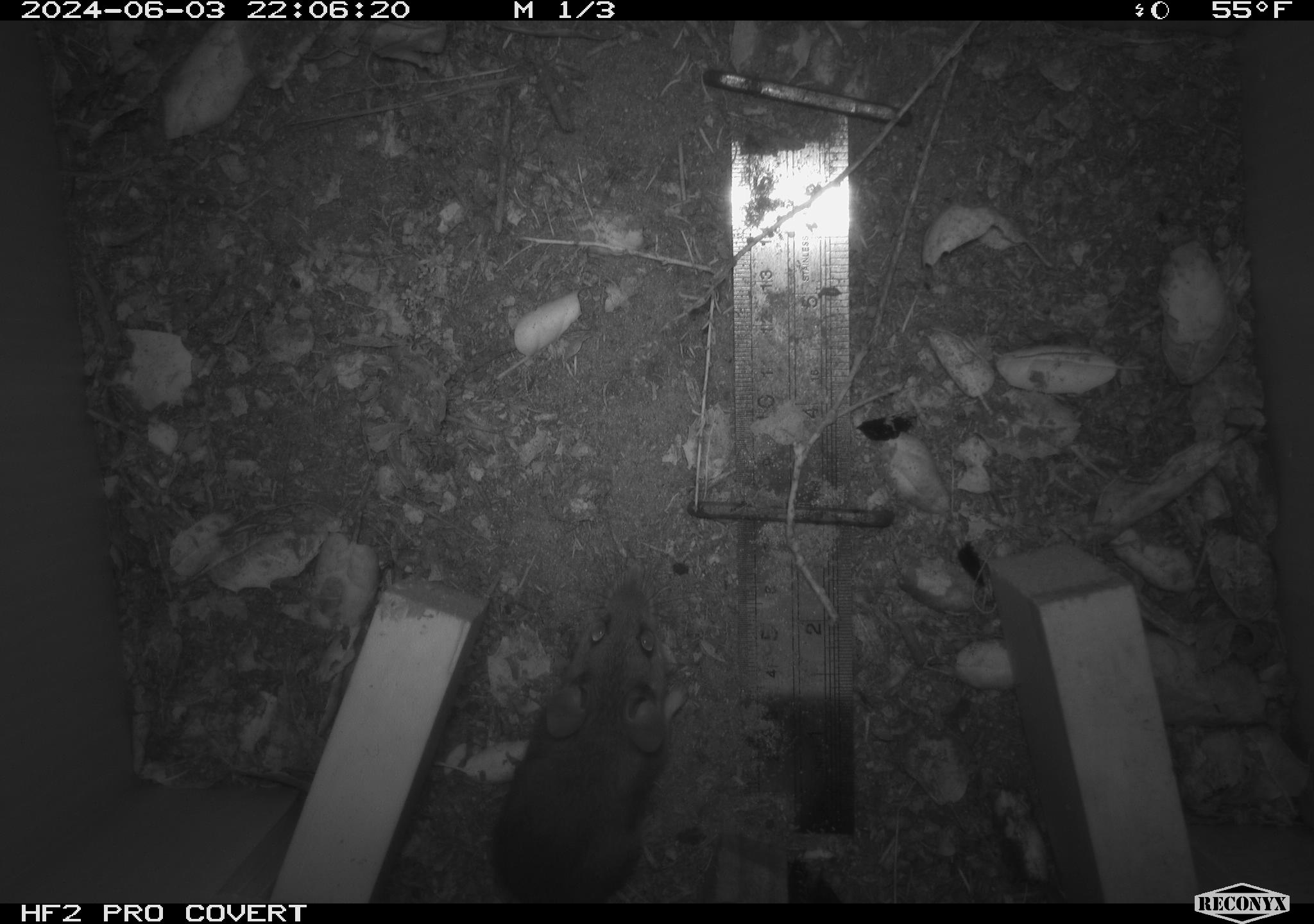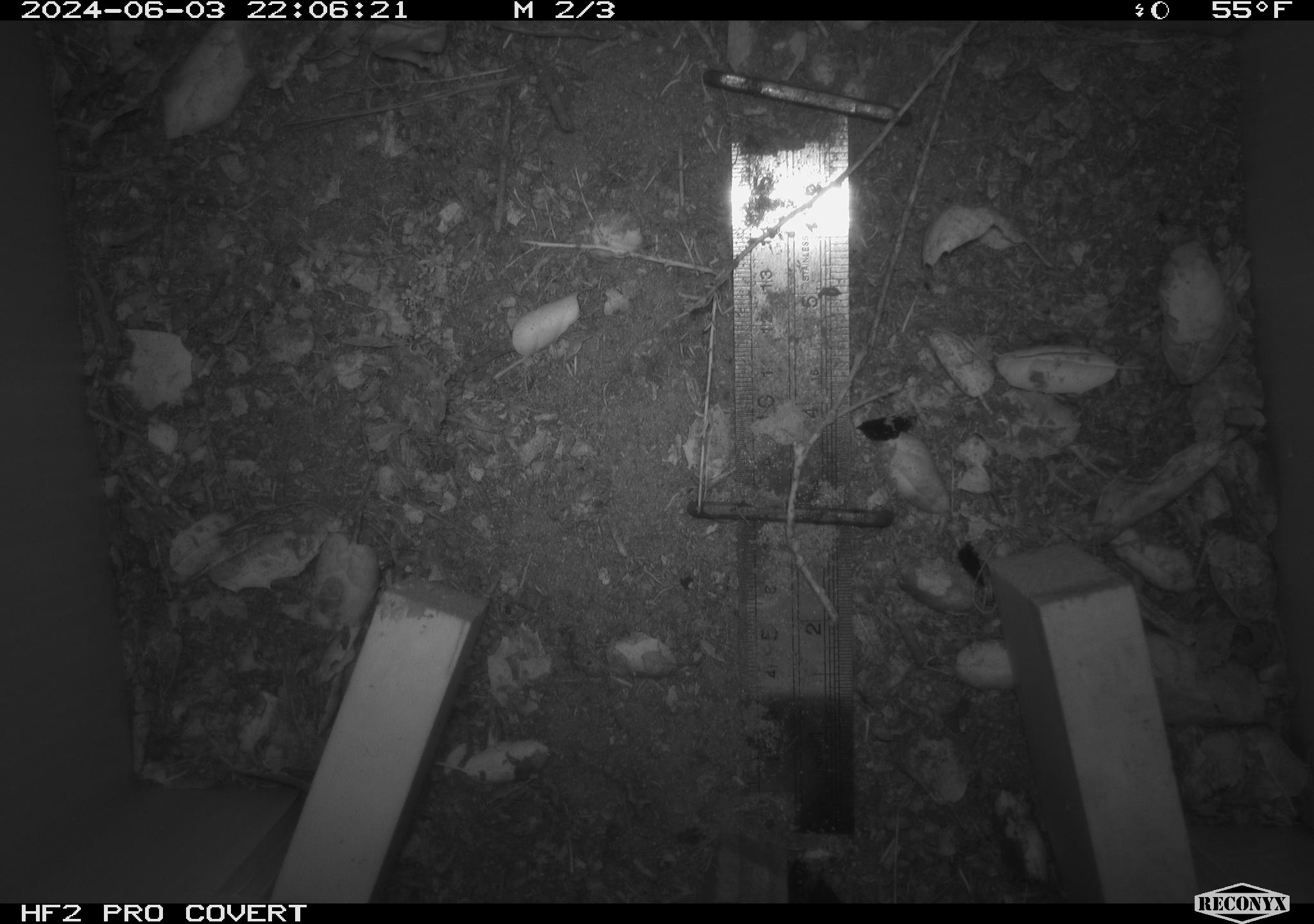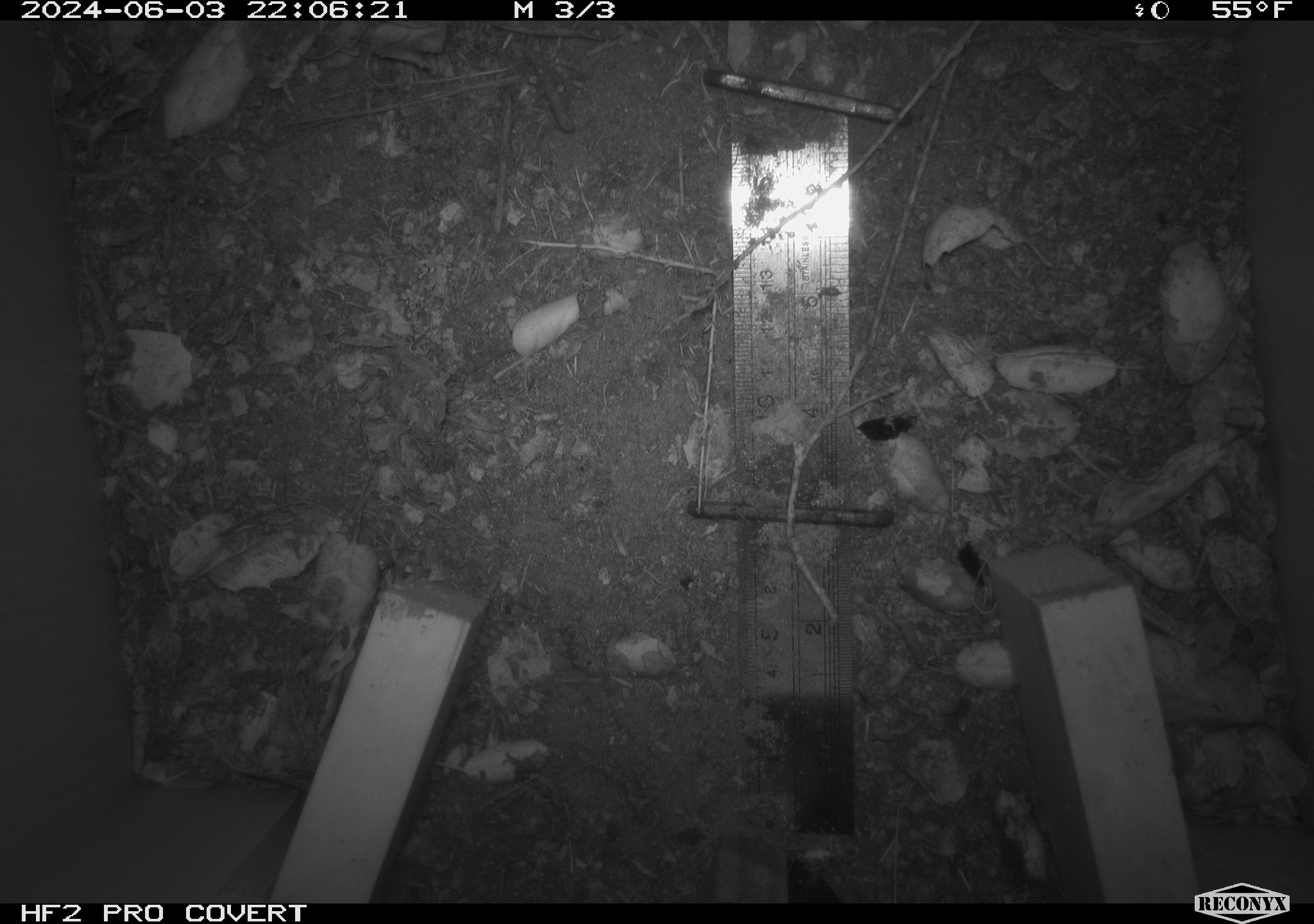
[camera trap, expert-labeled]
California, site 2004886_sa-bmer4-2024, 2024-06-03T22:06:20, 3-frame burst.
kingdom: Animalia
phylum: Chordata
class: Mammalia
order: Rodentia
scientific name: Rodentia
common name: mouse species